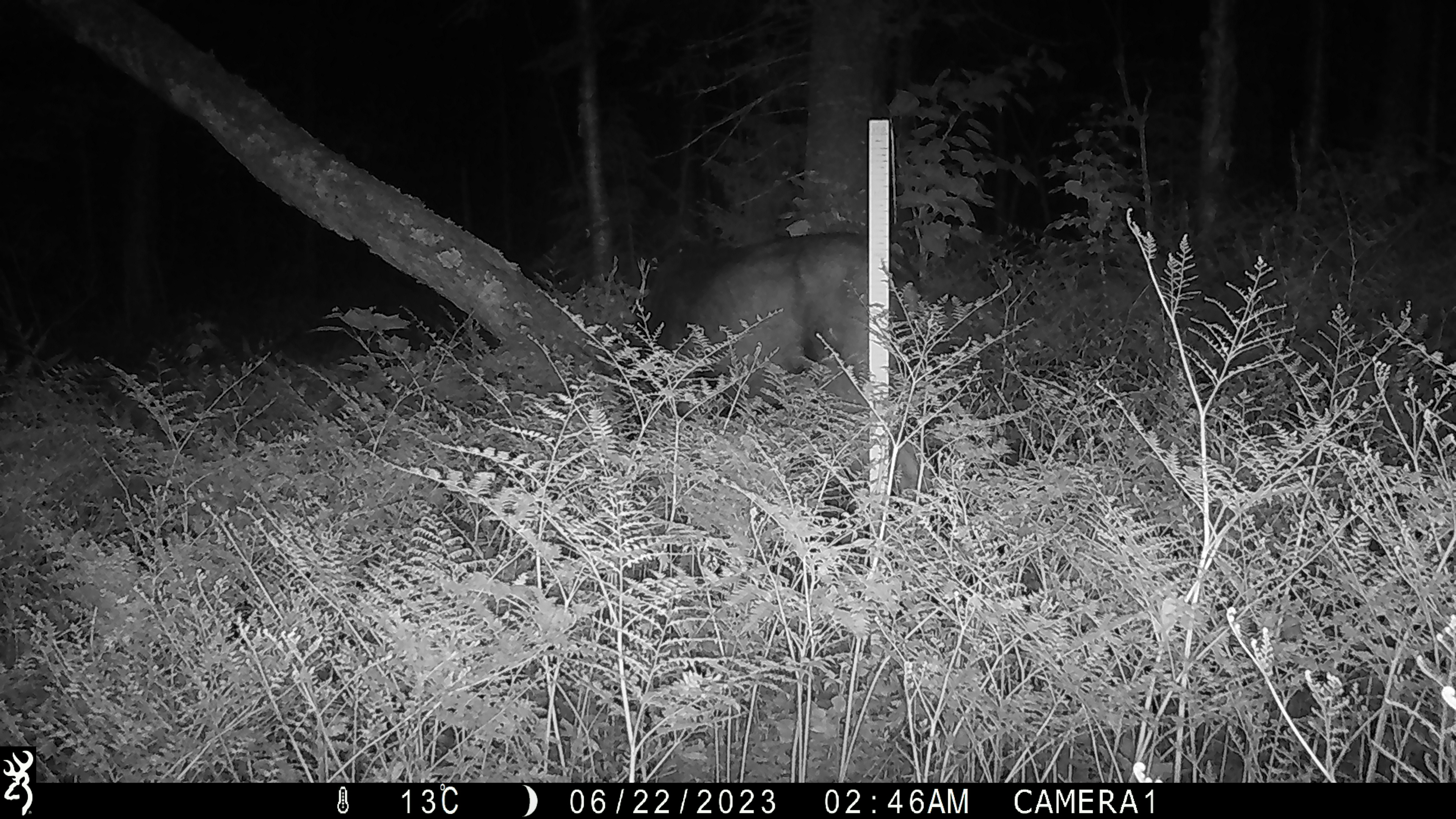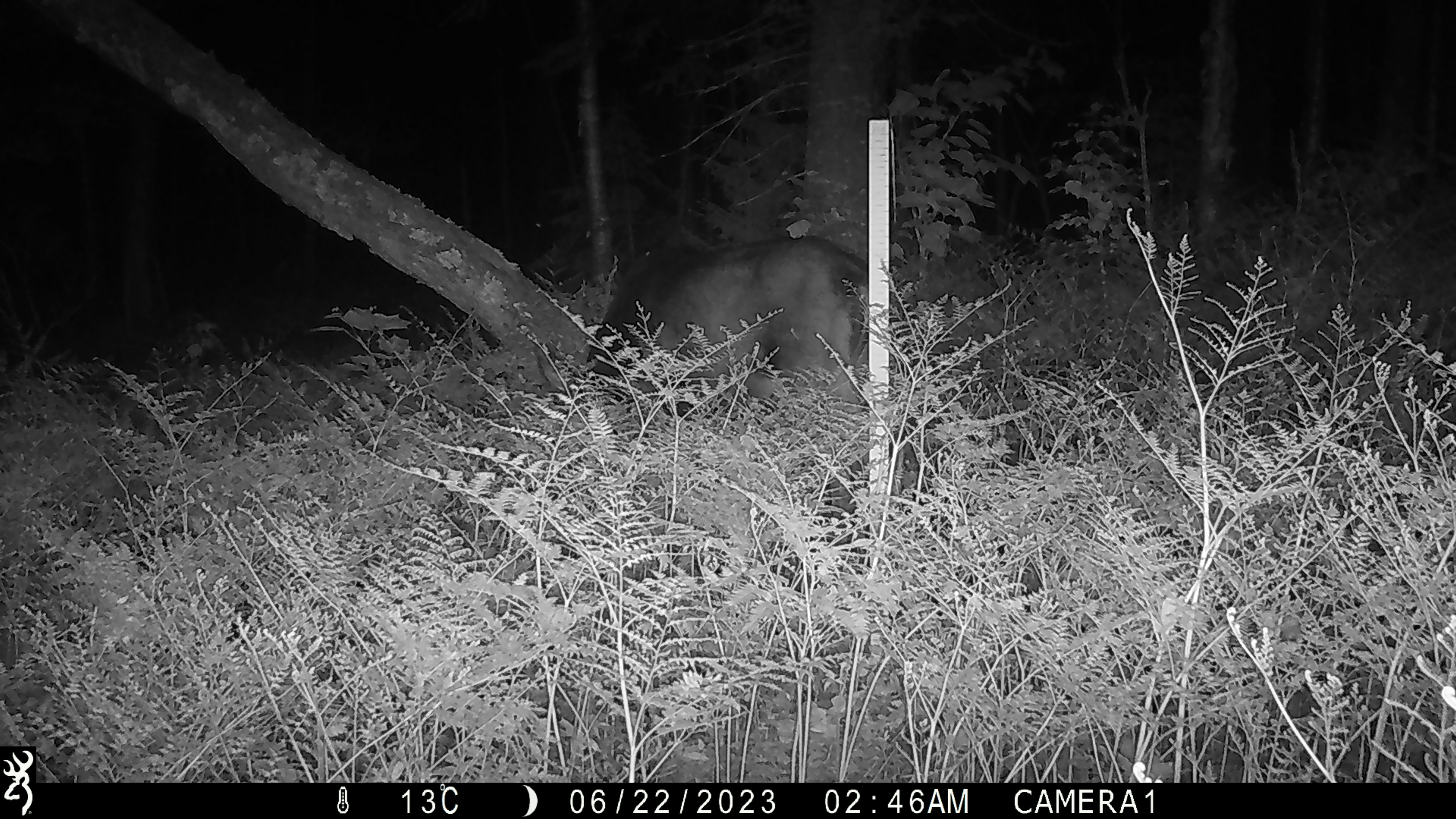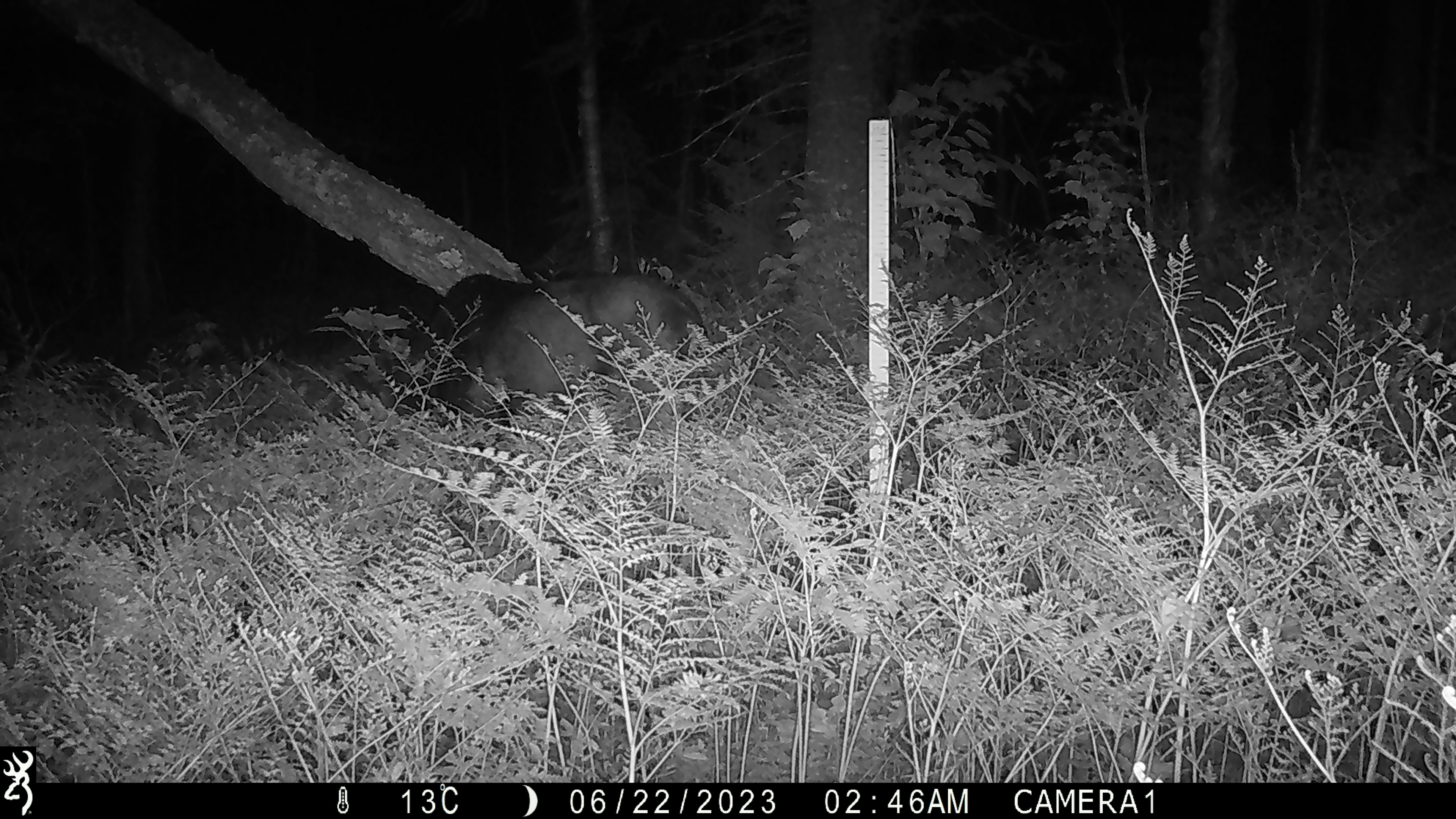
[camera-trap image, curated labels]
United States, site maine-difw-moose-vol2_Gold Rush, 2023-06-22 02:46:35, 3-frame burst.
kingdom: Animalia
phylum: Chordata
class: Mammalia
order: Artiodactyla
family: Cervidae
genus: Alces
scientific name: Alces alces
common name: moose